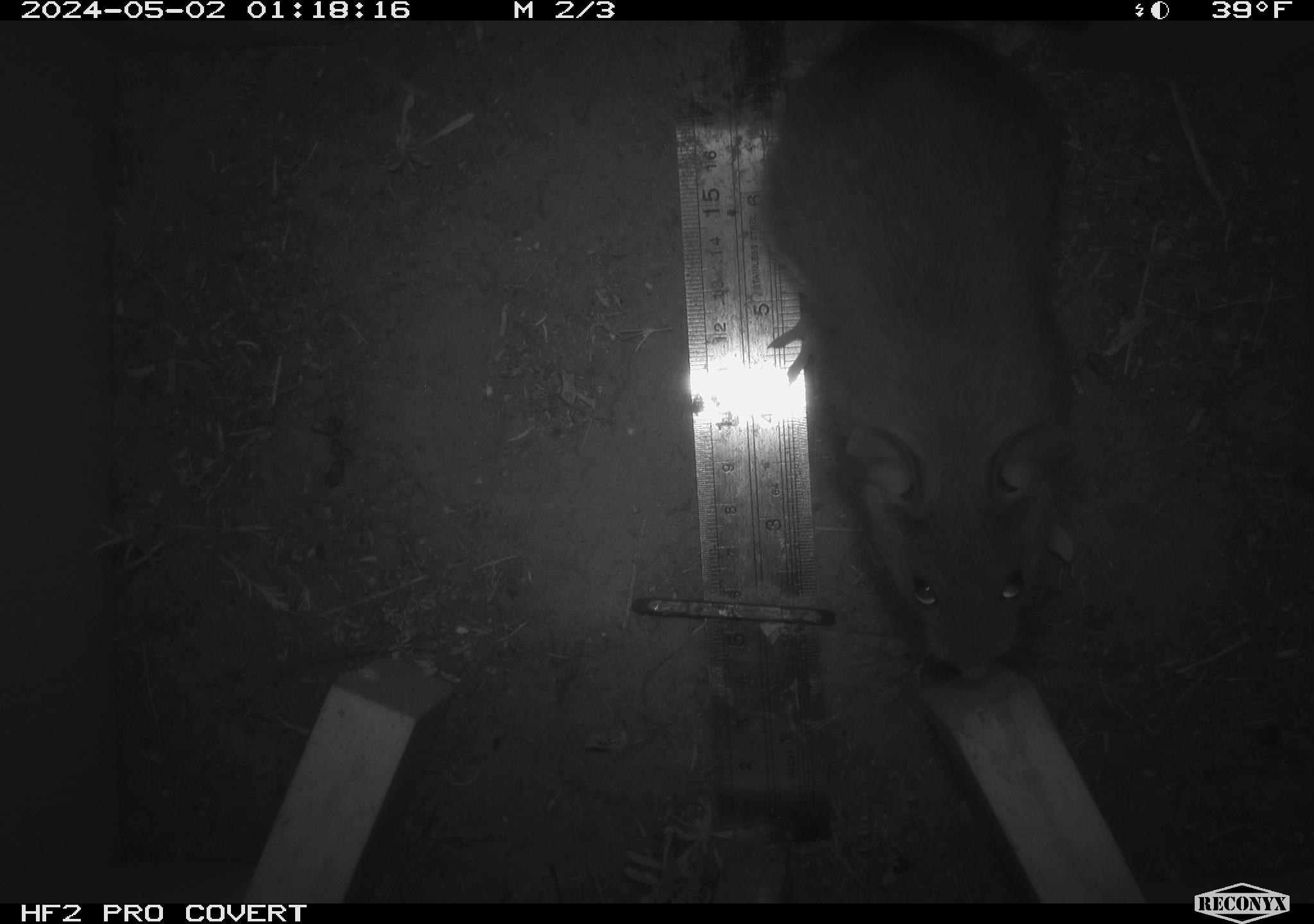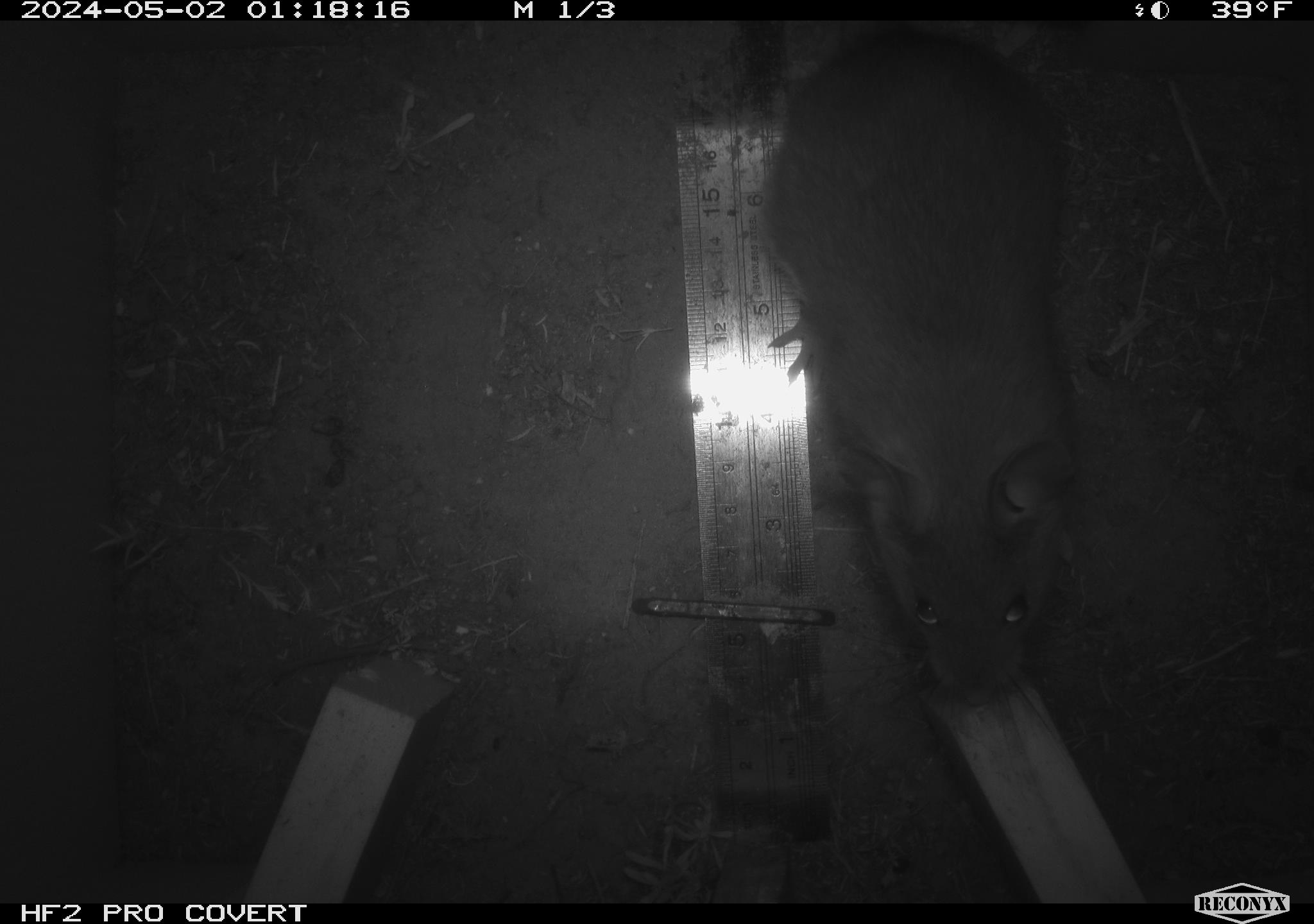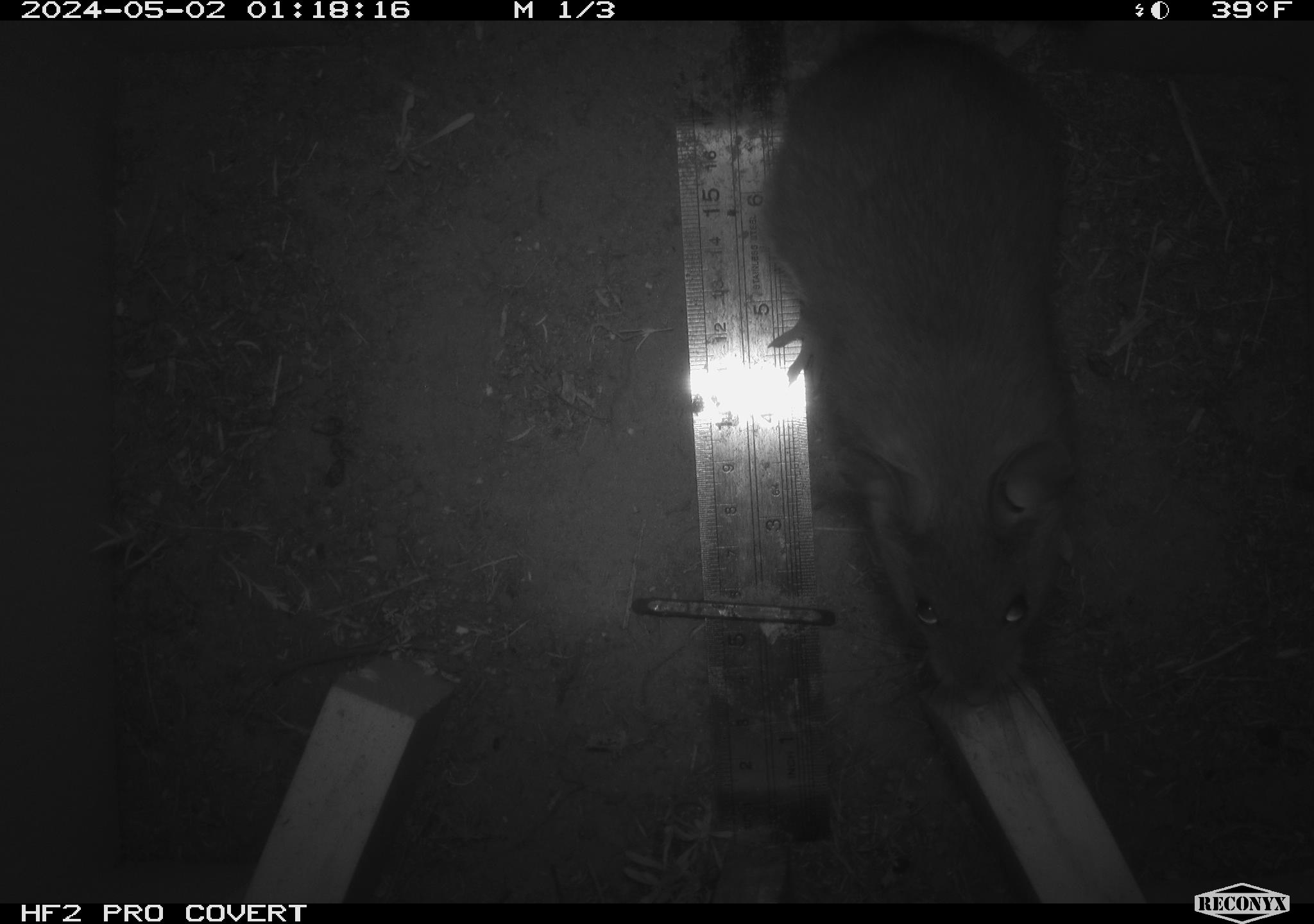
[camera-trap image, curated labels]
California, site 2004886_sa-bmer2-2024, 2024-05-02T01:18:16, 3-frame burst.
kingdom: Animalia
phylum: Chordata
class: Mammalia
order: Rodentia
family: Cricetidae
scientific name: Cricetidae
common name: hamsters, voles, lemmings, and allies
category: cricetidae family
Cricetidae family (hamsters, voles, lemmings, and allies) (Cricetidae).